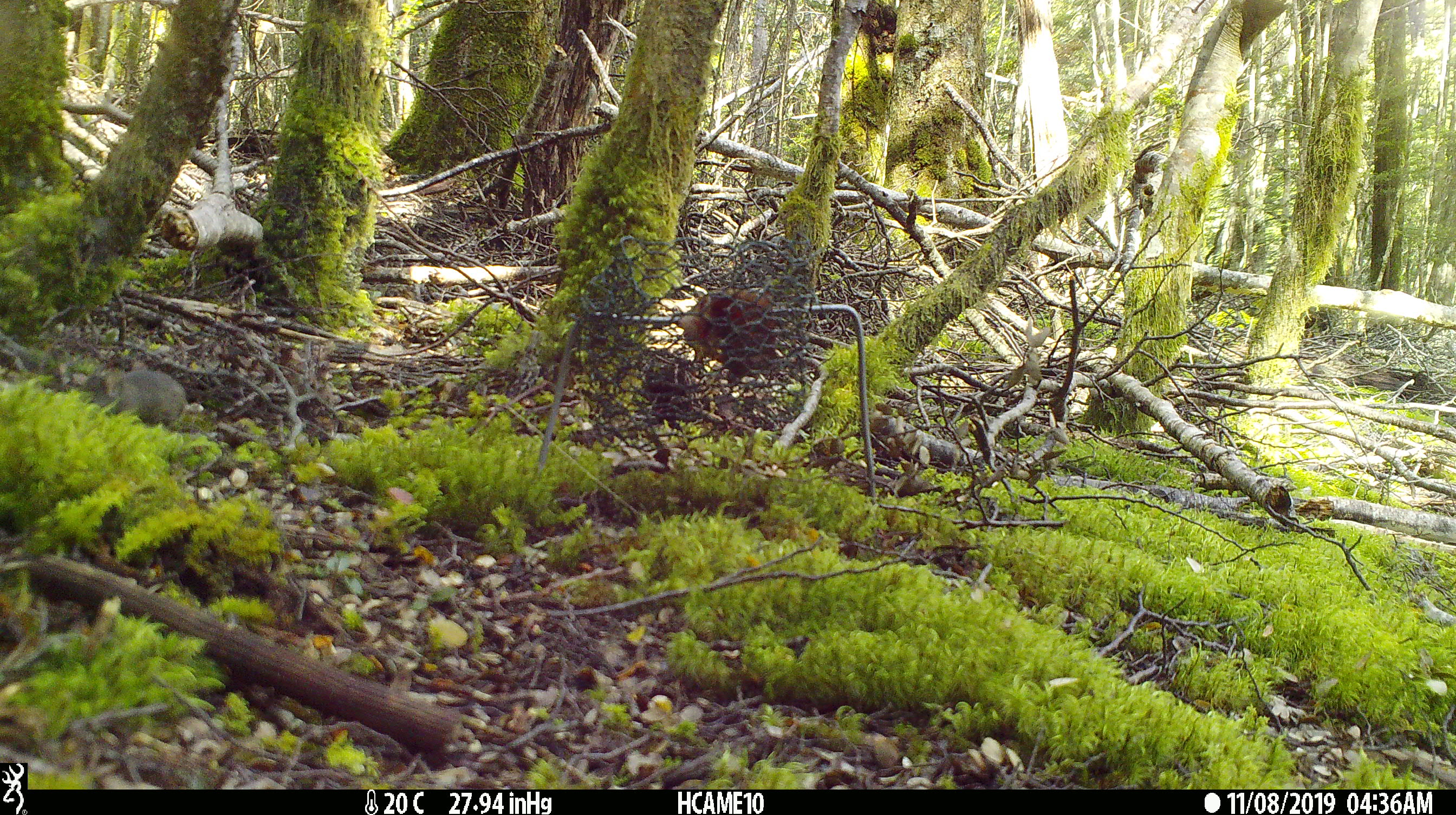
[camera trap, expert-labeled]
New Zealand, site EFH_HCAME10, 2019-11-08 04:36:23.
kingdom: Animalia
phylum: Chordata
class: Mammalia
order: Rodentia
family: Muridae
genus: Mus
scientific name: Mus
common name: mouse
Mouse (Mus).